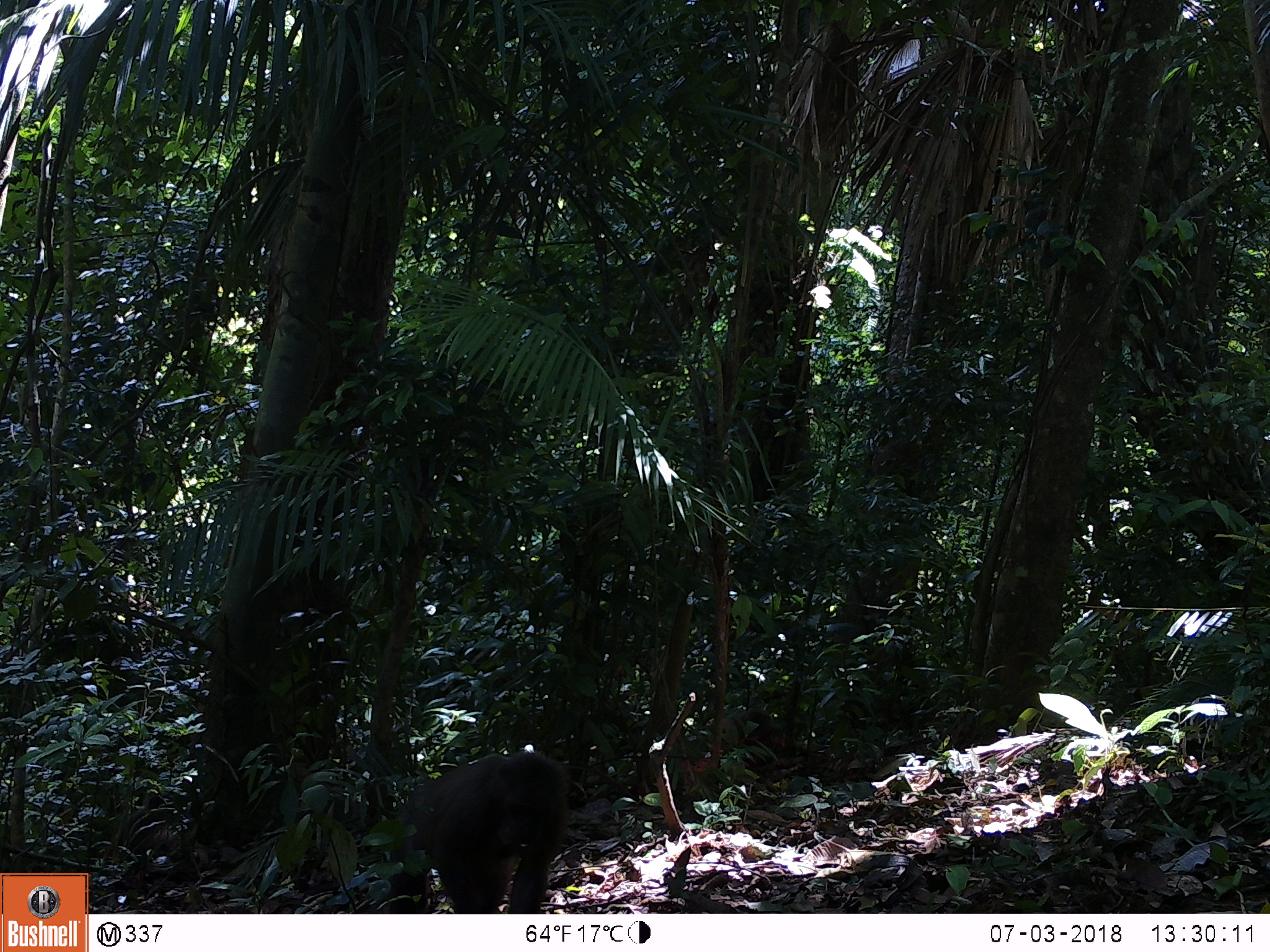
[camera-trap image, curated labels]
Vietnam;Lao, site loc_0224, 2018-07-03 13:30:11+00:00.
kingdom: Animalia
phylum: Chordata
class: Mammalia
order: Primates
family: Cercopithecidae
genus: Macaca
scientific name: Macaca arctoides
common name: stump-tailed macaque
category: stump tailed macaque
Stump tailed macaque (stump-tailed macaque) (Macaca arctoides). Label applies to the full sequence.